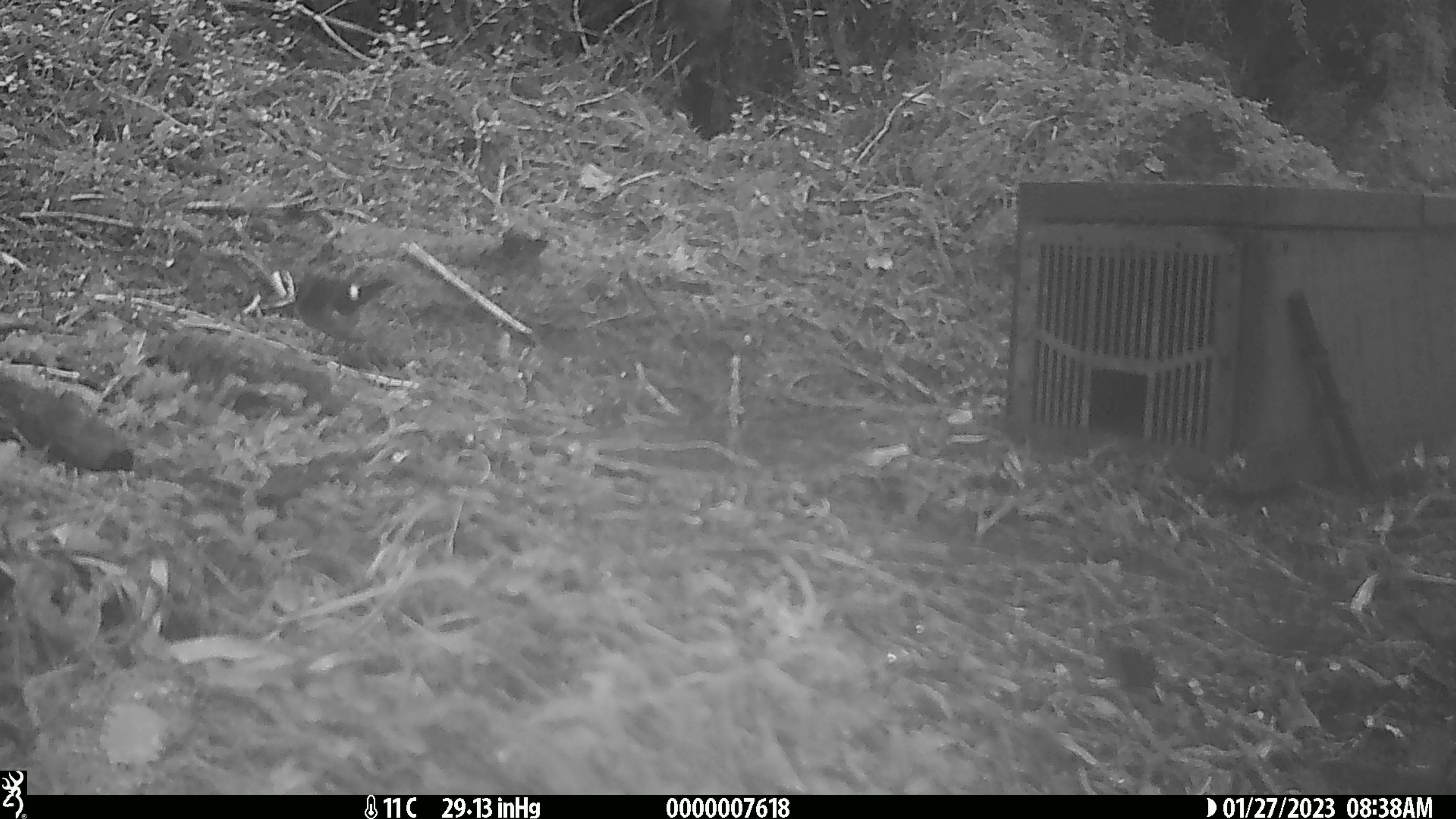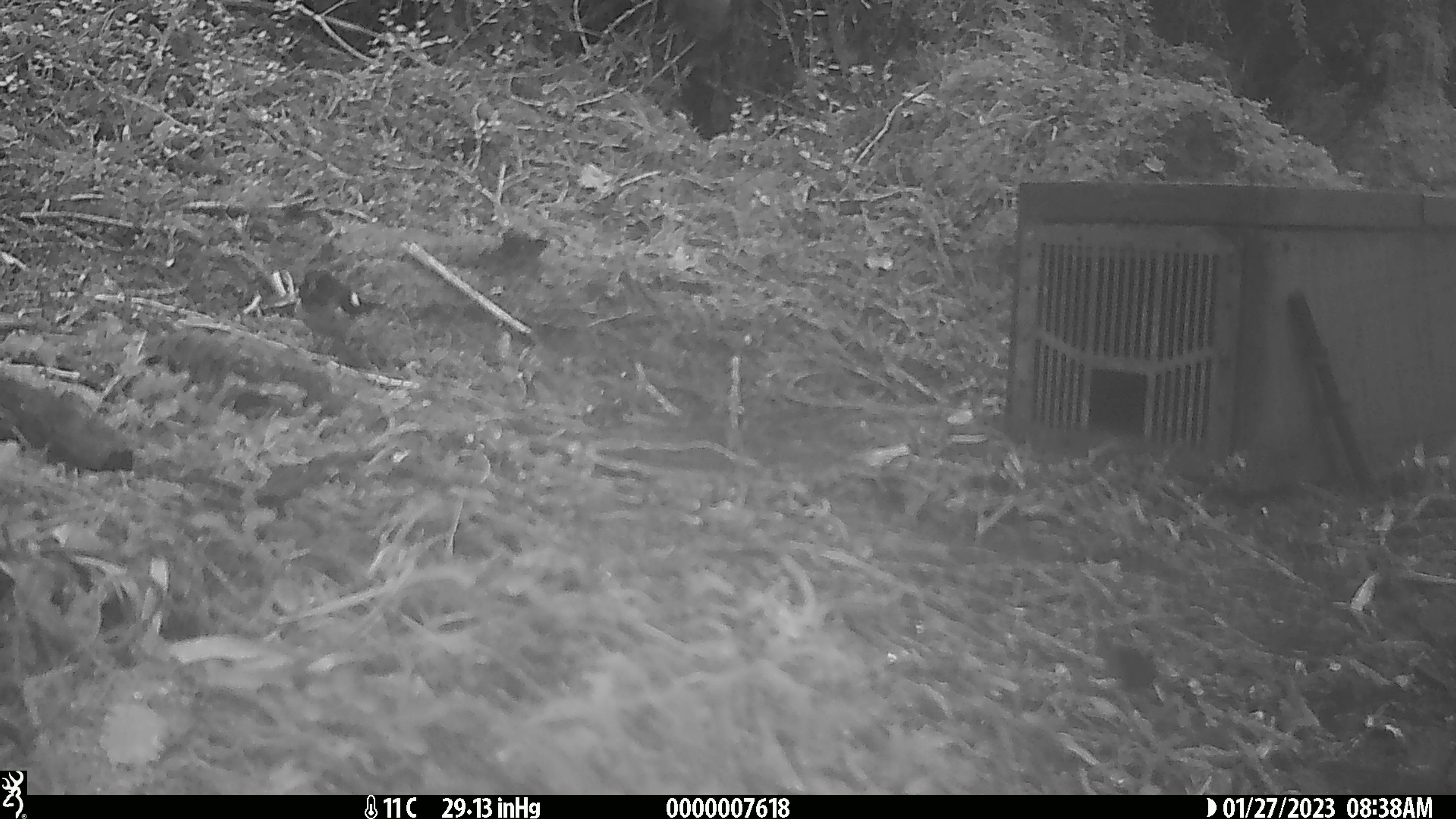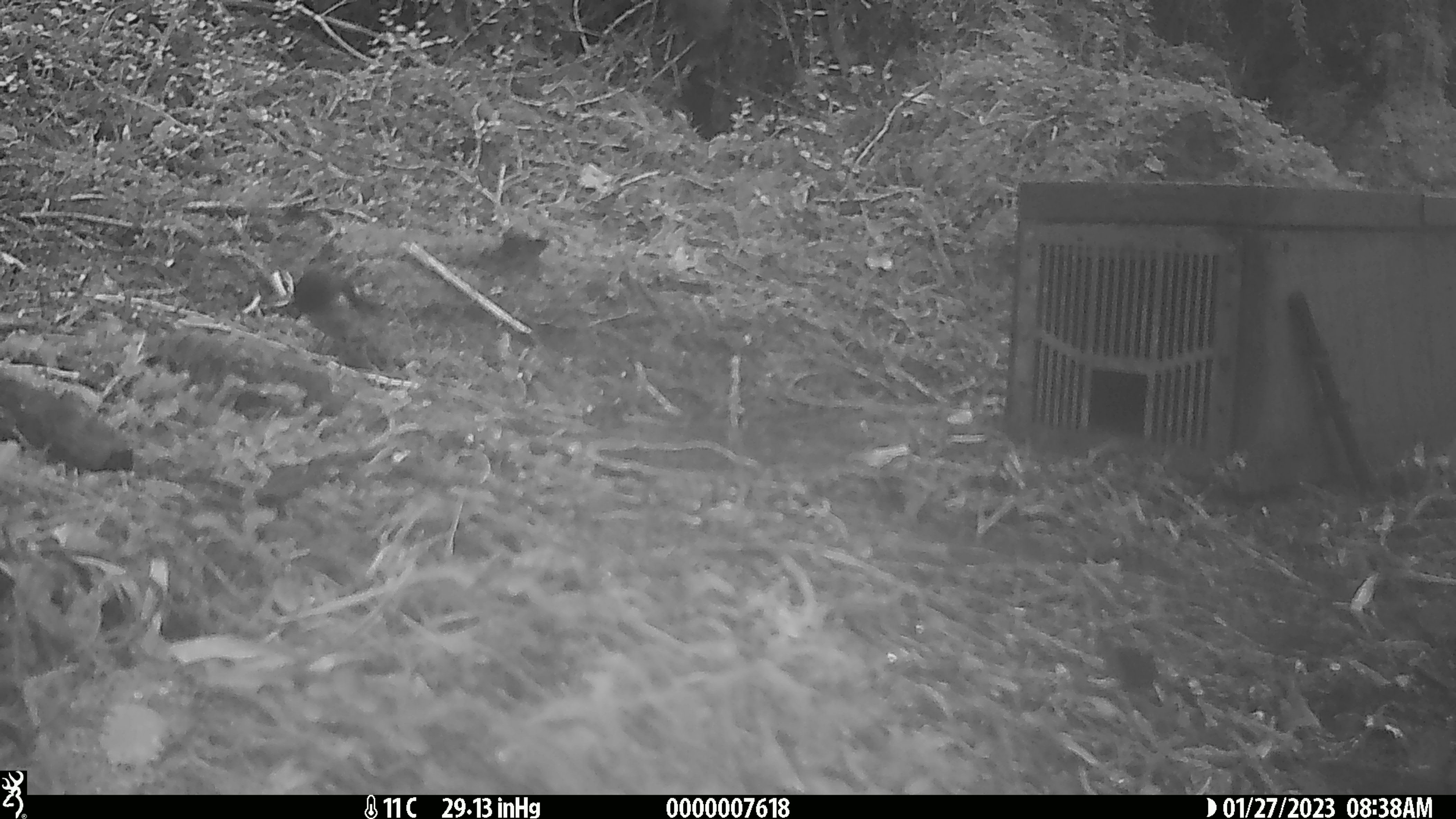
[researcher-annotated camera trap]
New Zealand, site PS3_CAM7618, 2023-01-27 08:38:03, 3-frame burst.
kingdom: Animalia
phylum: Chordata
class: Aves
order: Passeriformes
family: Petroicidae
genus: Petroica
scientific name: Petroica macrocephala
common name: tomtit